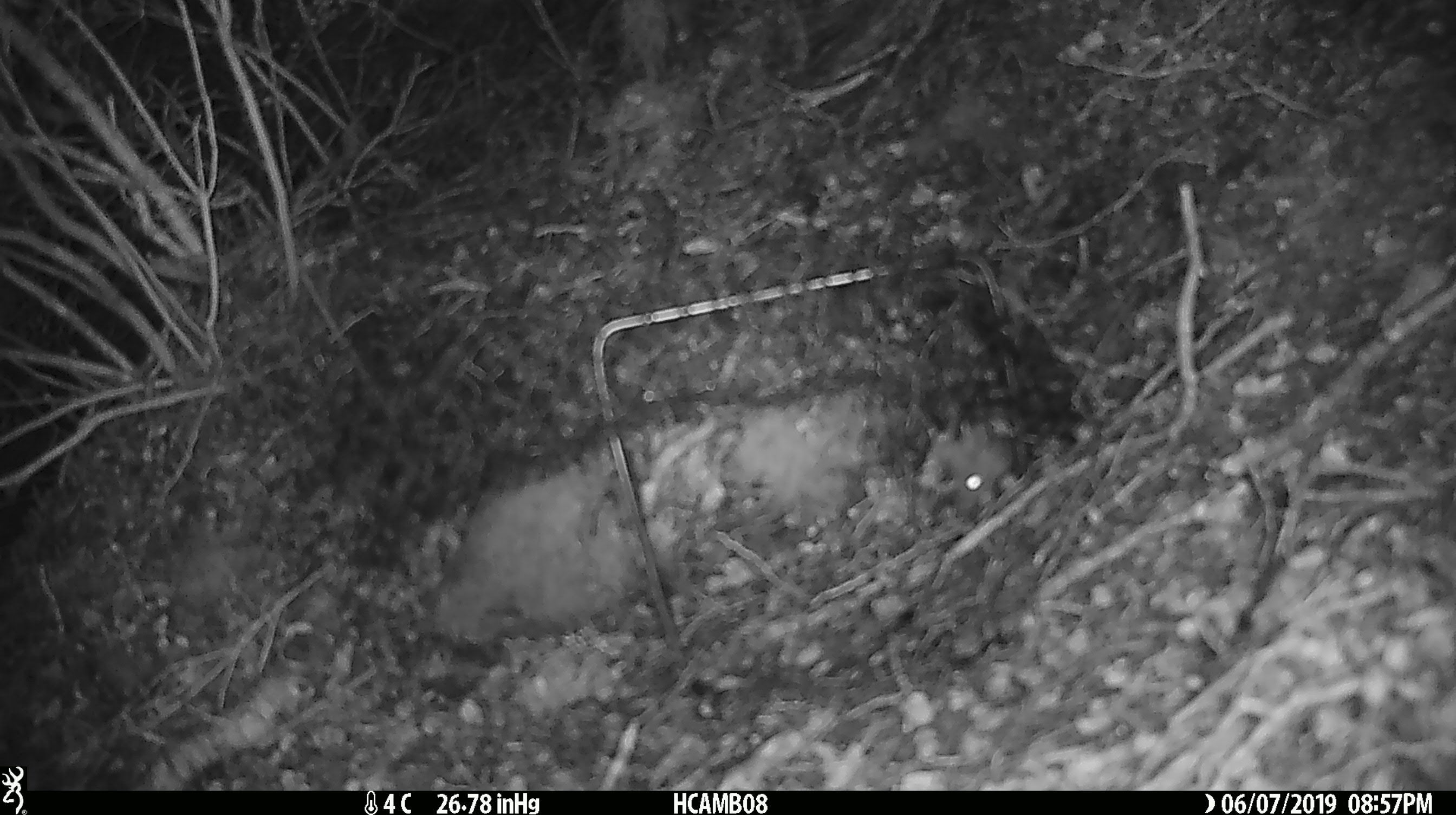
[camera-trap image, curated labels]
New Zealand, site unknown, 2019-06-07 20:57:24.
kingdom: Animalia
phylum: Chordata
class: Mammalia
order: Rodentia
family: Muridae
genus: Mus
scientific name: Mus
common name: mouse